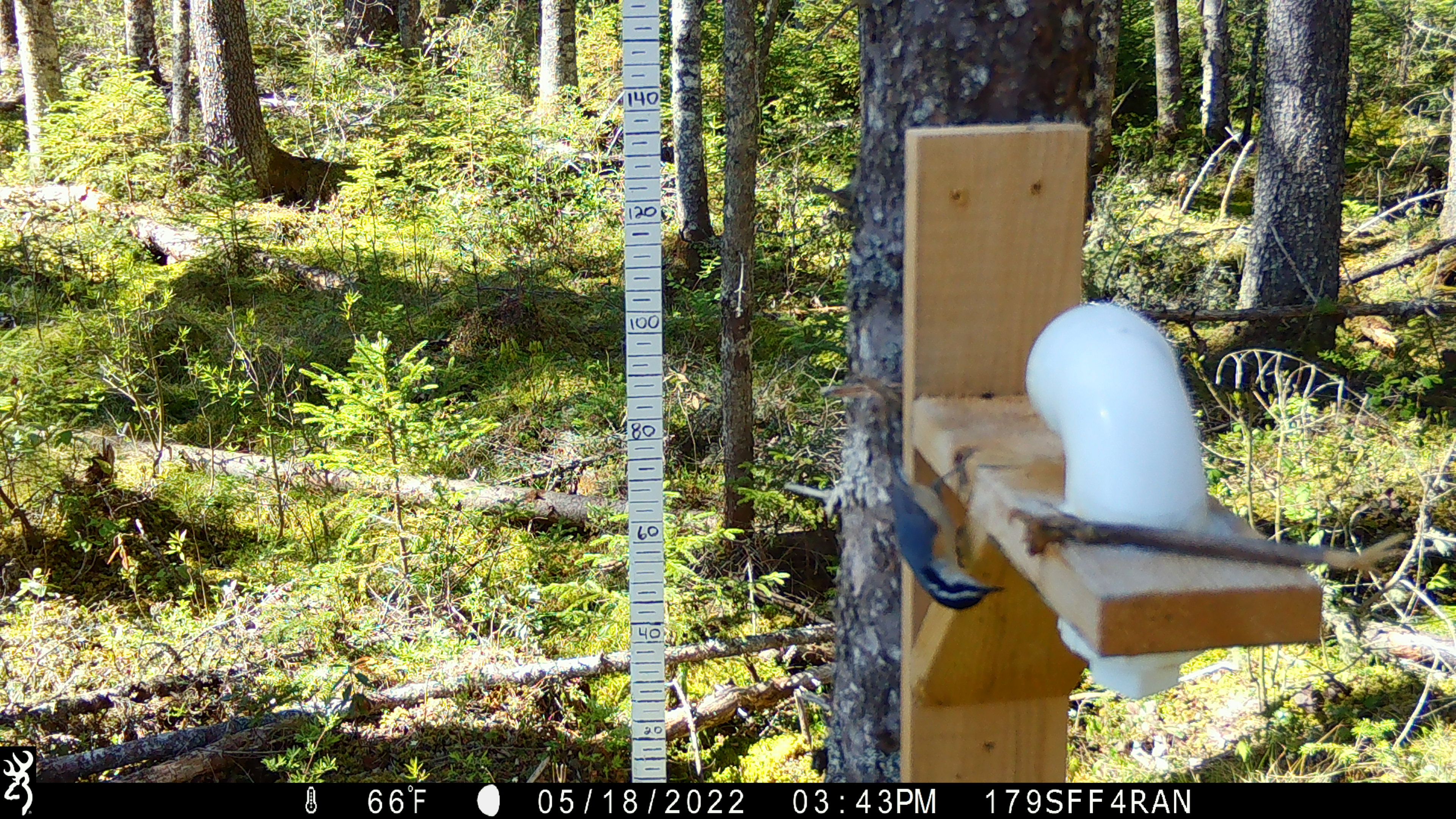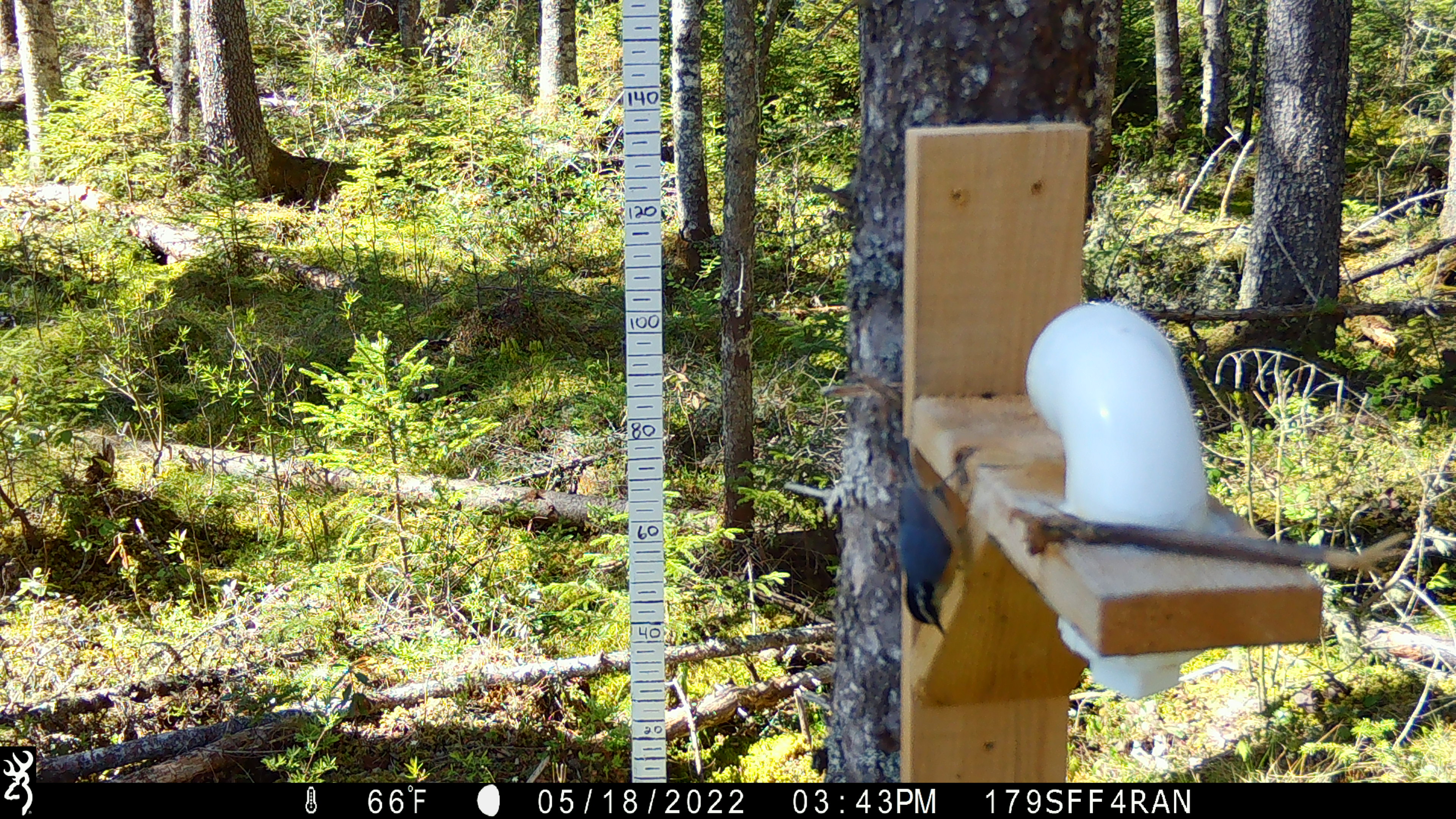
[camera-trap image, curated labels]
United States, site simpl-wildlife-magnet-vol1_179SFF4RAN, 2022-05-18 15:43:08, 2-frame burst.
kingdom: Animalia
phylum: Chordata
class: Aves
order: Passeriformes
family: Sittidae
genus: Sitta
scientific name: Sitta canadensis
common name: red-breasted nuthatch